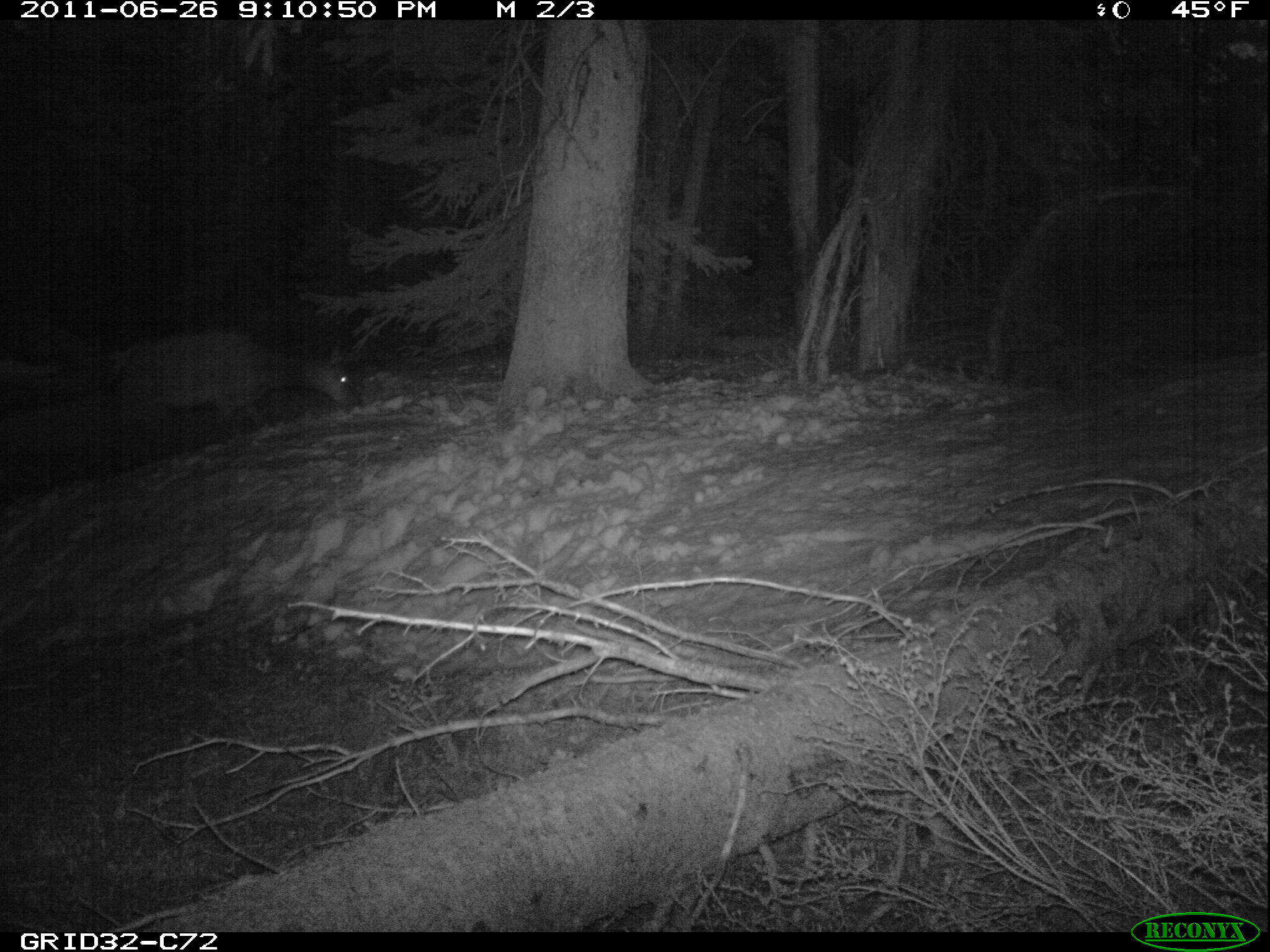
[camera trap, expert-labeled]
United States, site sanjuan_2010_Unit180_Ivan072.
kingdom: Animalia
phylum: Chordata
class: Mammalia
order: Artiodactyla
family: Cervidae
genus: Cervus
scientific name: Cervus elaphus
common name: red deer